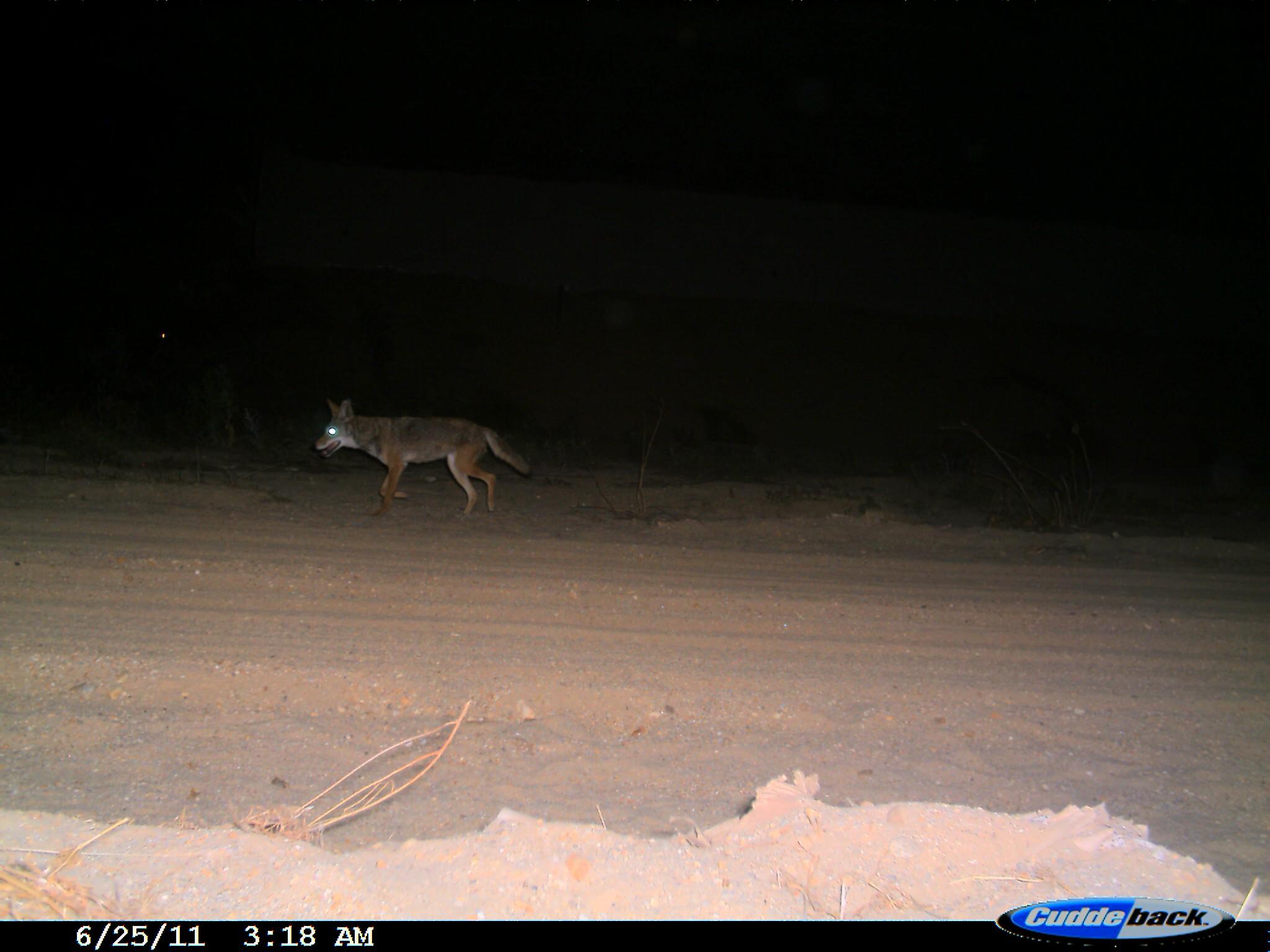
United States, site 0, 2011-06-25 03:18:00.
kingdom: Animalia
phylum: Chordata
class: Mammalia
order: Carnivora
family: Canidae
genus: Canis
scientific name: Canis latrans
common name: coyote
Coyote (Canis latrans).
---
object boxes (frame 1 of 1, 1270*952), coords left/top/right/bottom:
coyote: 308/389/537/527